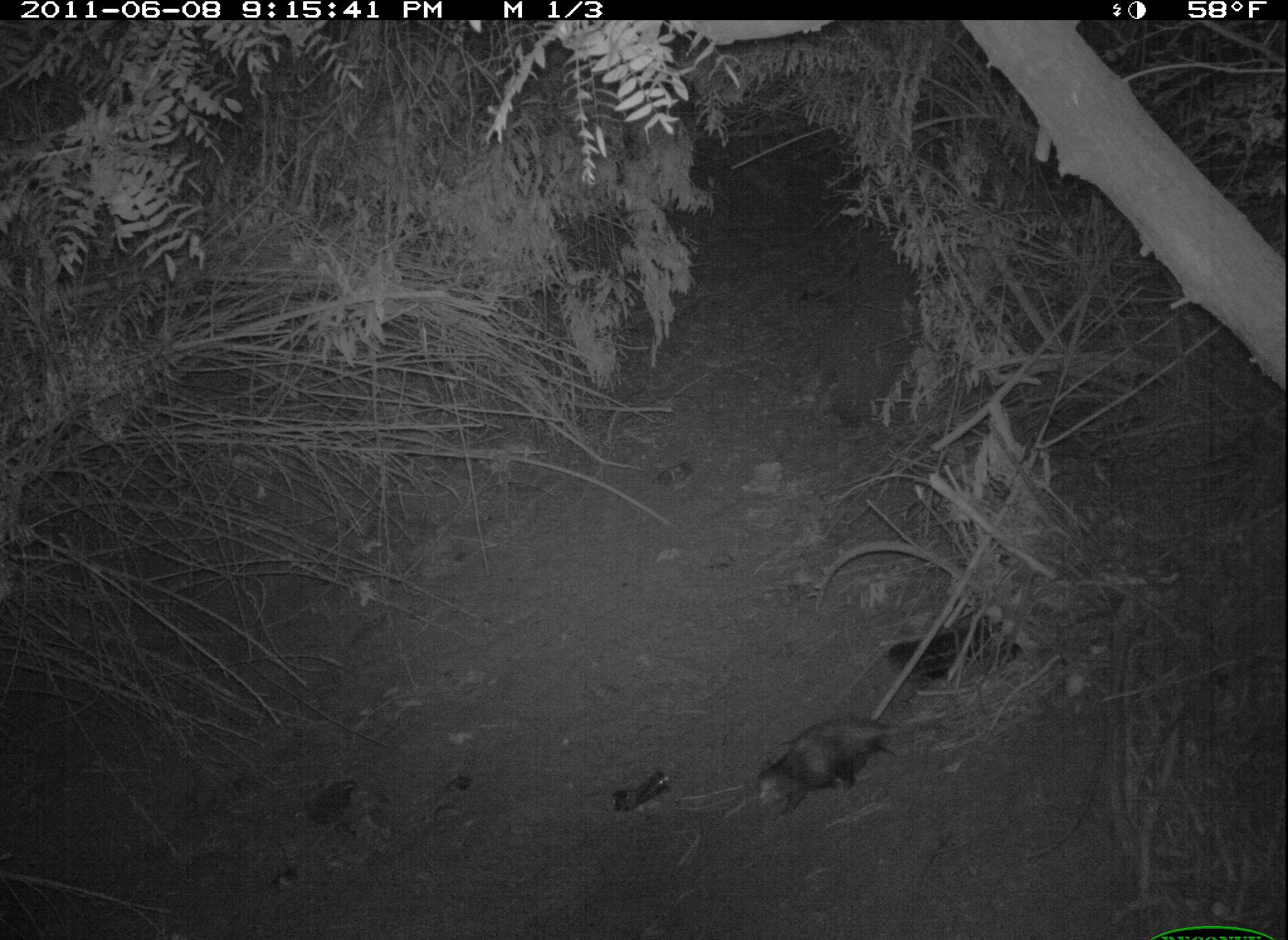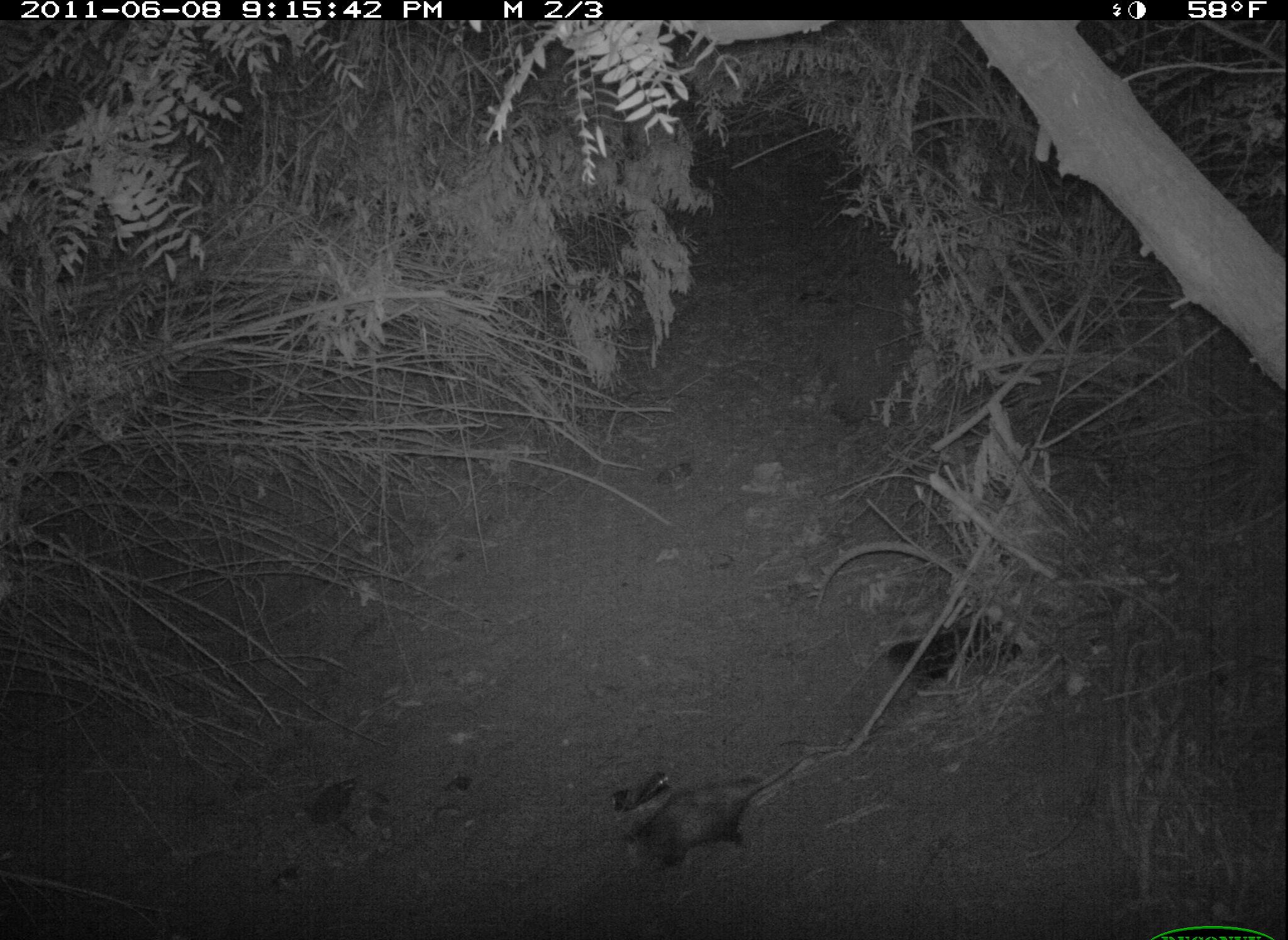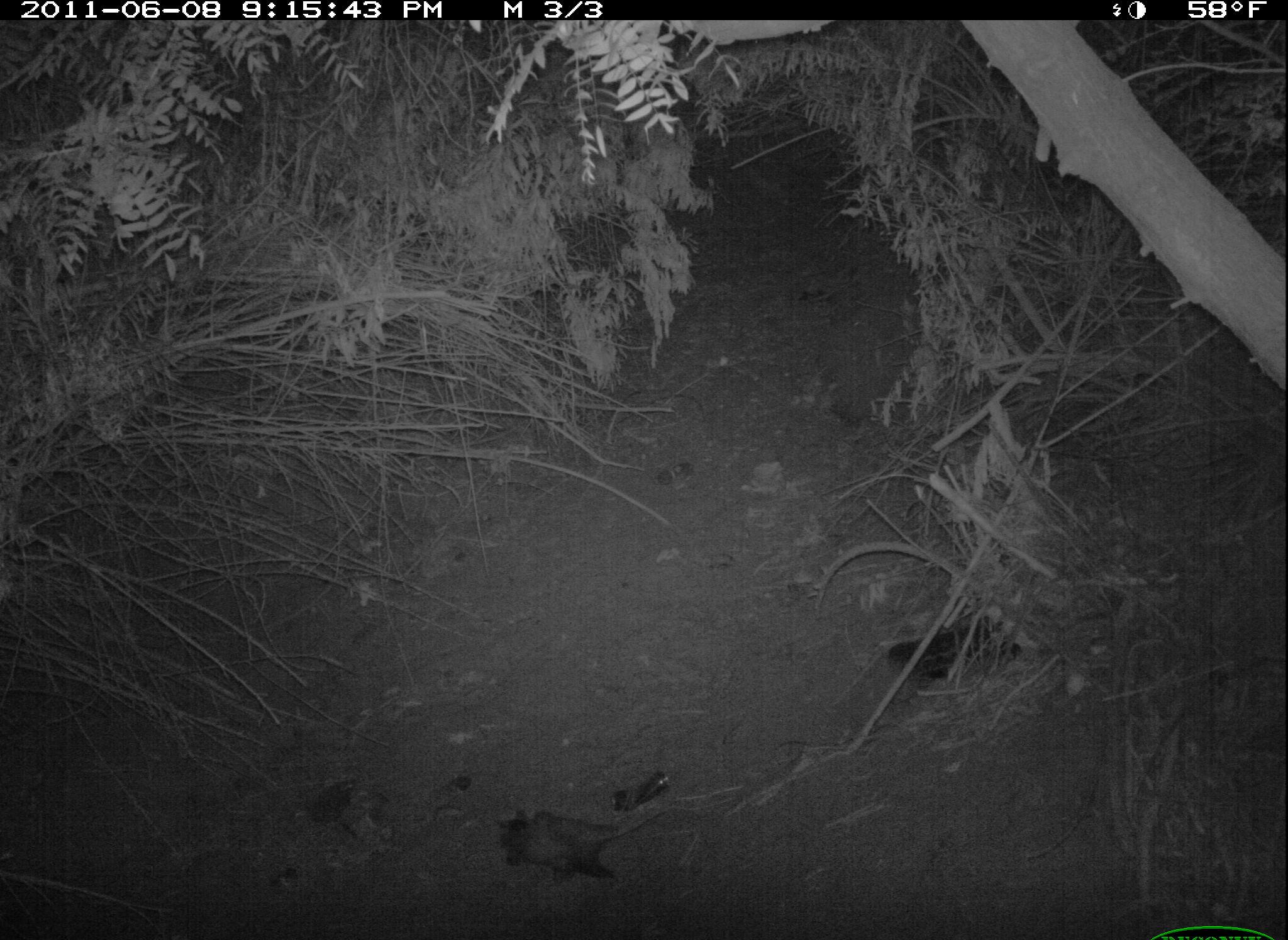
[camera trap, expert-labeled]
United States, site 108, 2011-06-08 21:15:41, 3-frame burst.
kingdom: Animalia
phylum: Chordata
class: Mammalia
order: Didelphimorphia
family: Didelphidae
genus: Didelphis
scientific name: Didelphis virginiana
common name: virginia opossum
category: opossum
Opossum (virginia opossum) (Didelphis virginiana).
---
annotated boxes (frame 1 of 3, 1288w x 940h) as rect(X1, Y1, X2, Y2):
opossum: rect(739, 704, 952, 830)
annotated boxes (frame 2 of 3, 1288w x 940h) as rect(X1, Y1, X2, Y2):
opossum: rect(615, 739, 837, 878)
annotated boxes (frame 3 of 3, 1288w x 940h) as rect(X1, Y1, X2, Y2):
opossum: rect(475, 786, 710, 900)